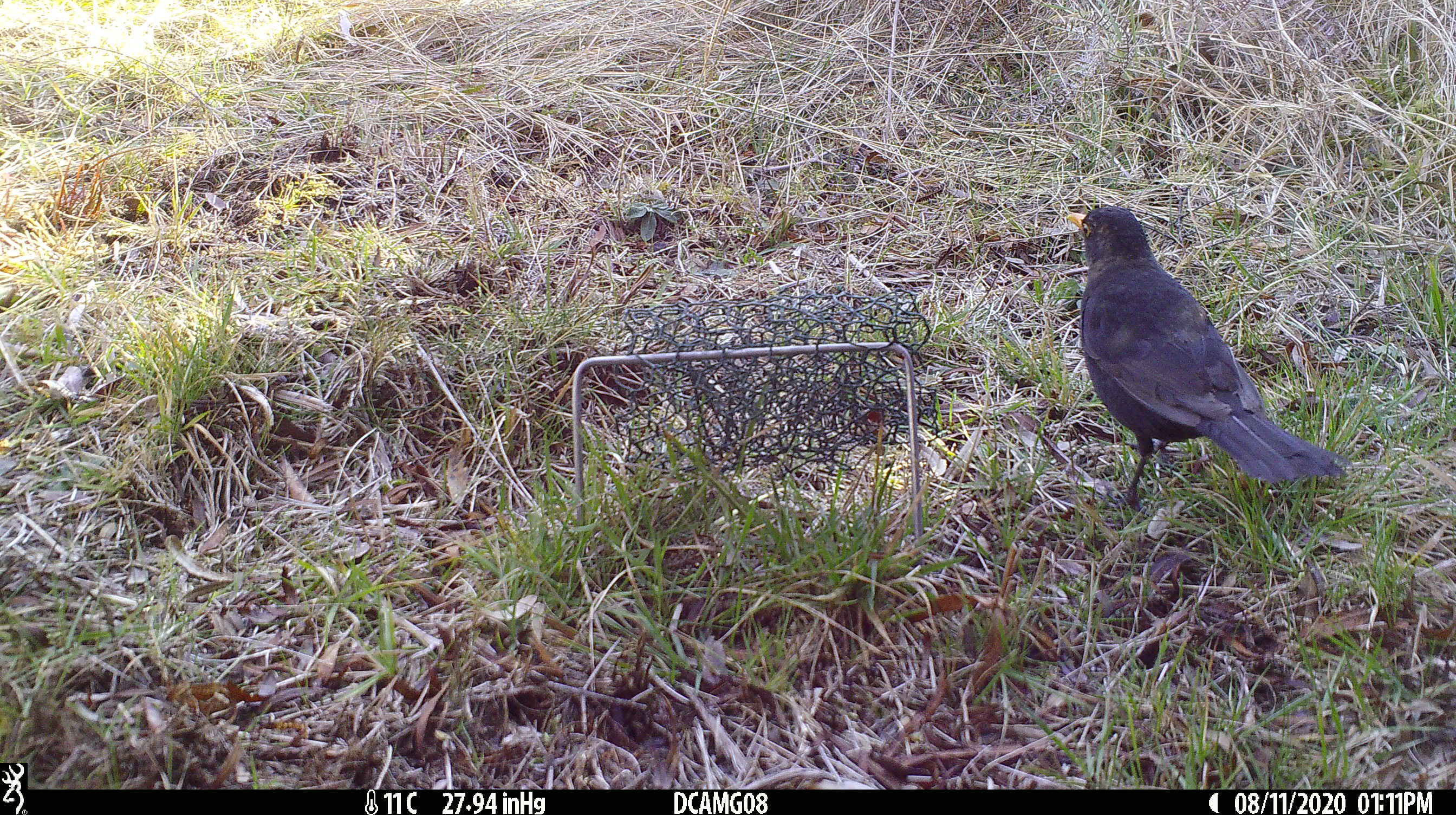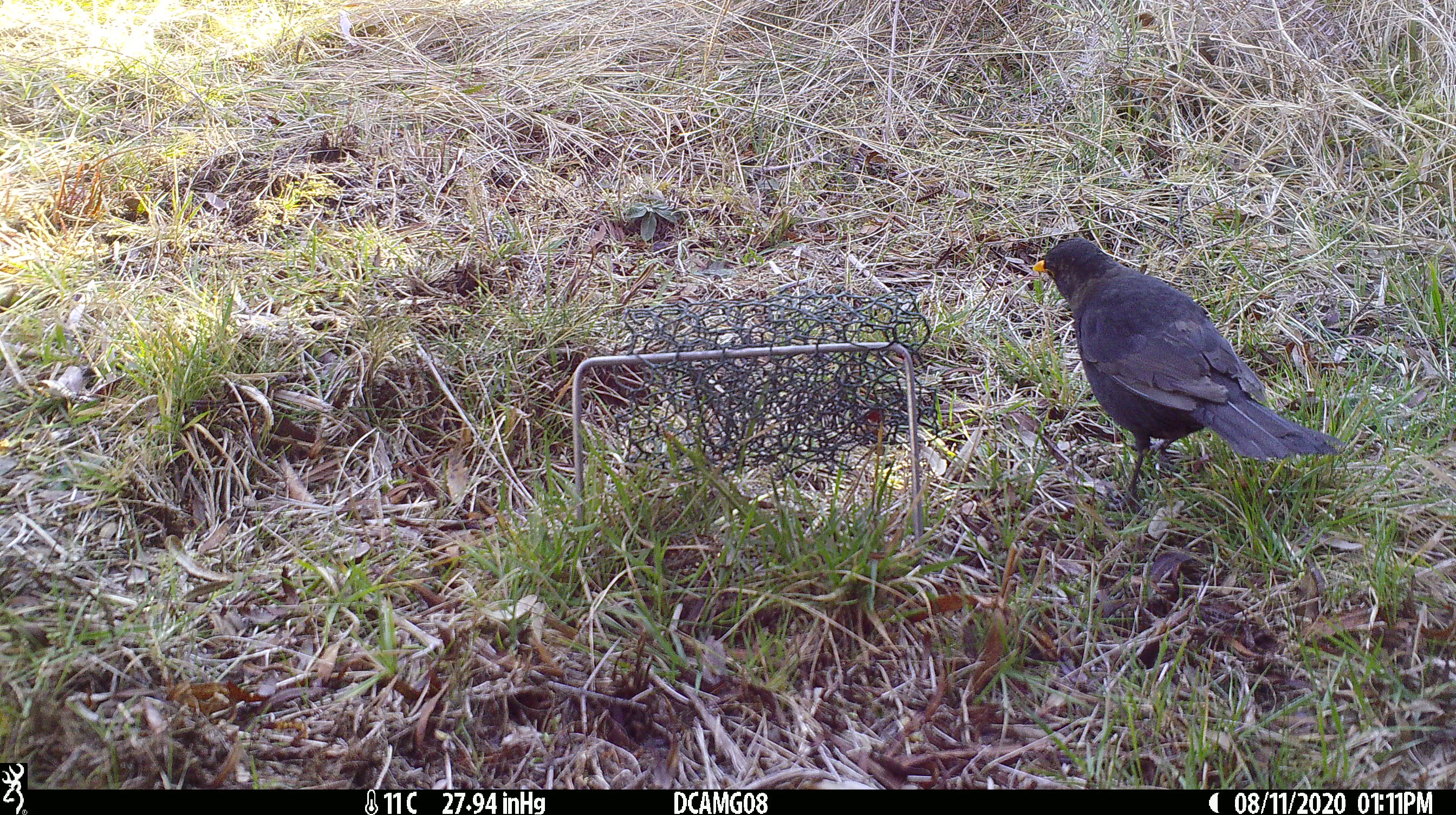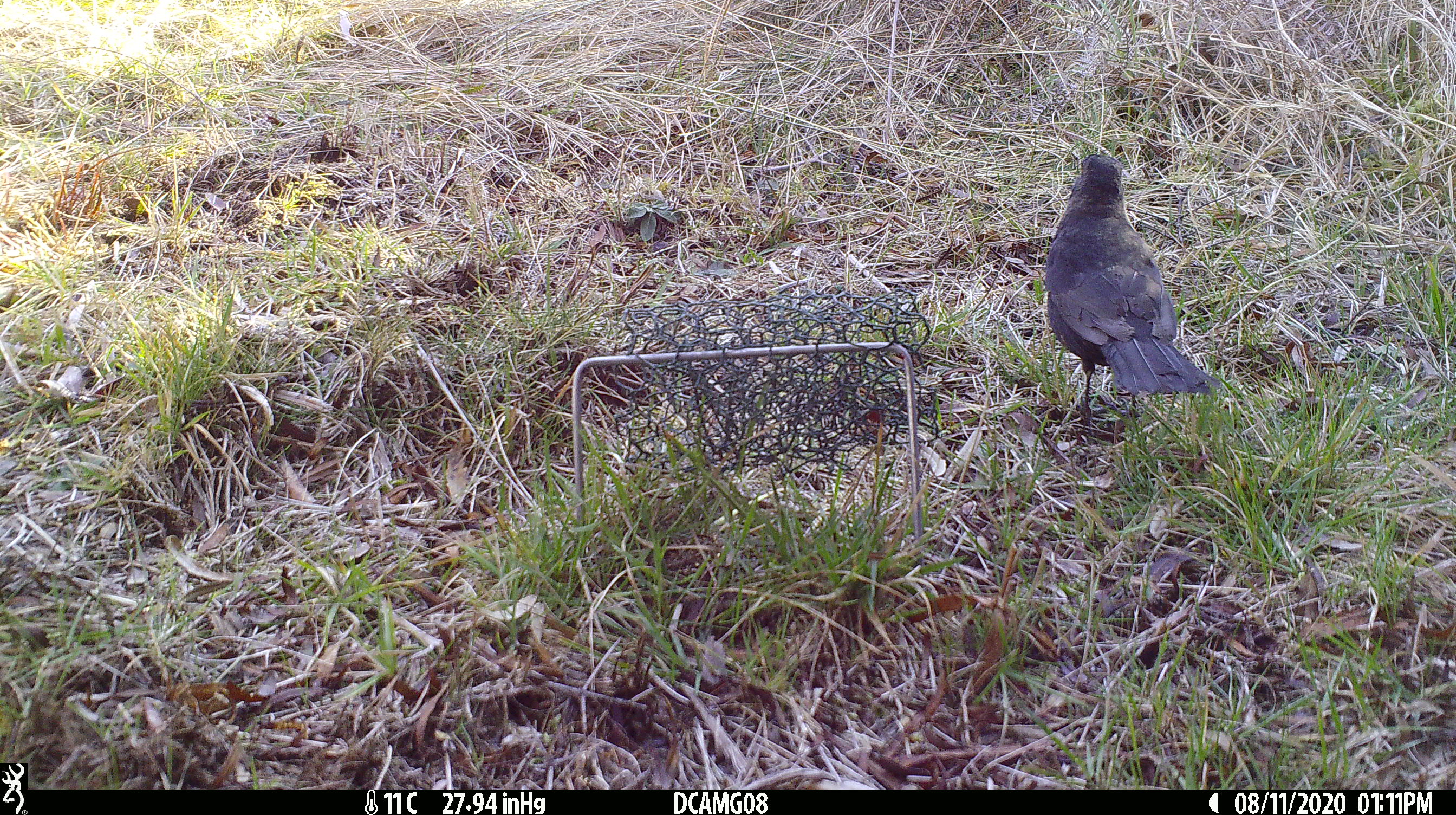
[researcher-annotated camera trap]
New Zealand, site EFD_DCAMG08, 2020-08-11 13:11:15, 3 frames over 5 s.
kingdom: Animalia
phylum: Chordata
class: Aves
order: Passeriformes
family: Turdidae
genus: Turdus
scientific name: Turdus merula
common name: eurasian blackbird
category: blackbird